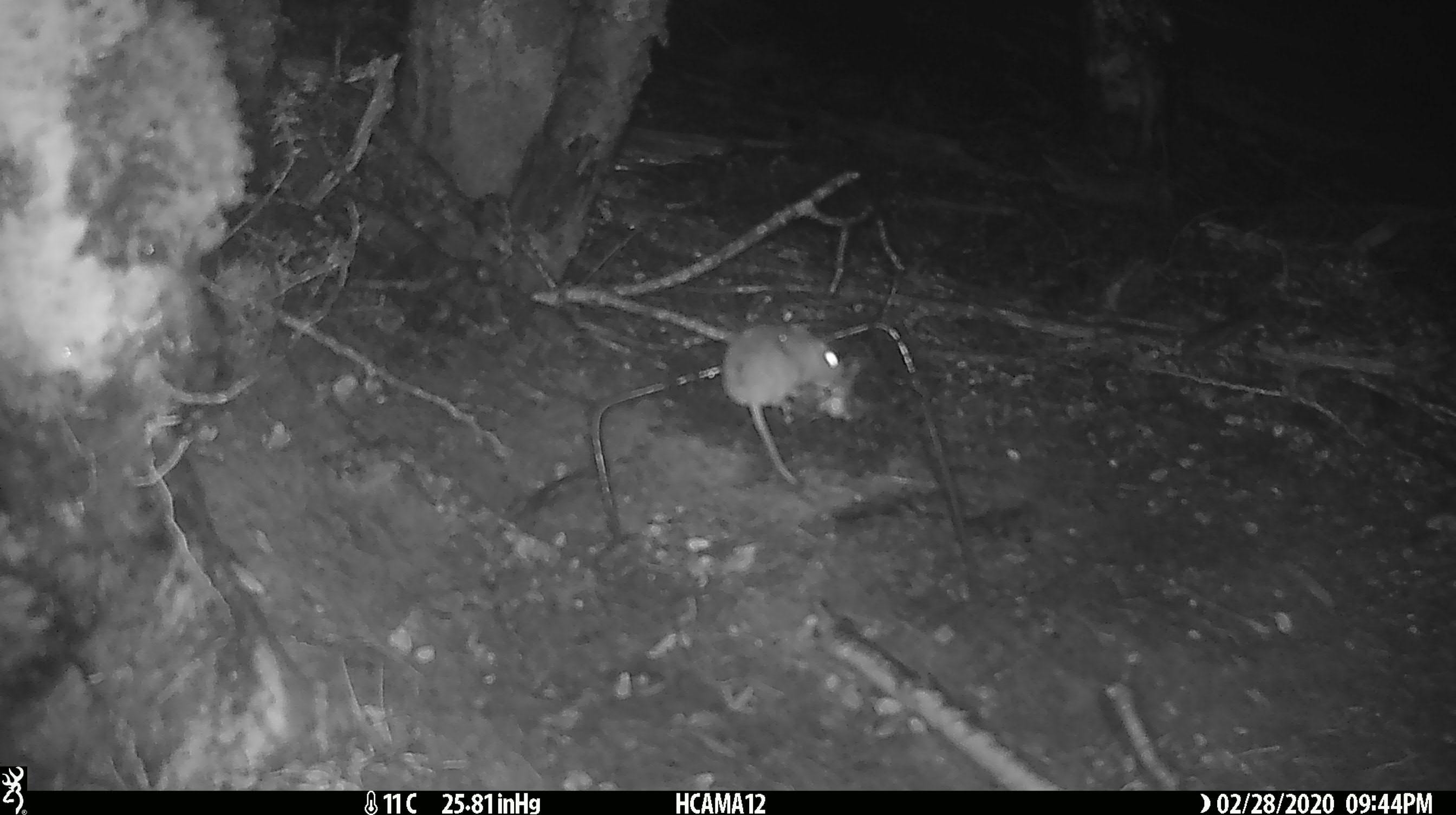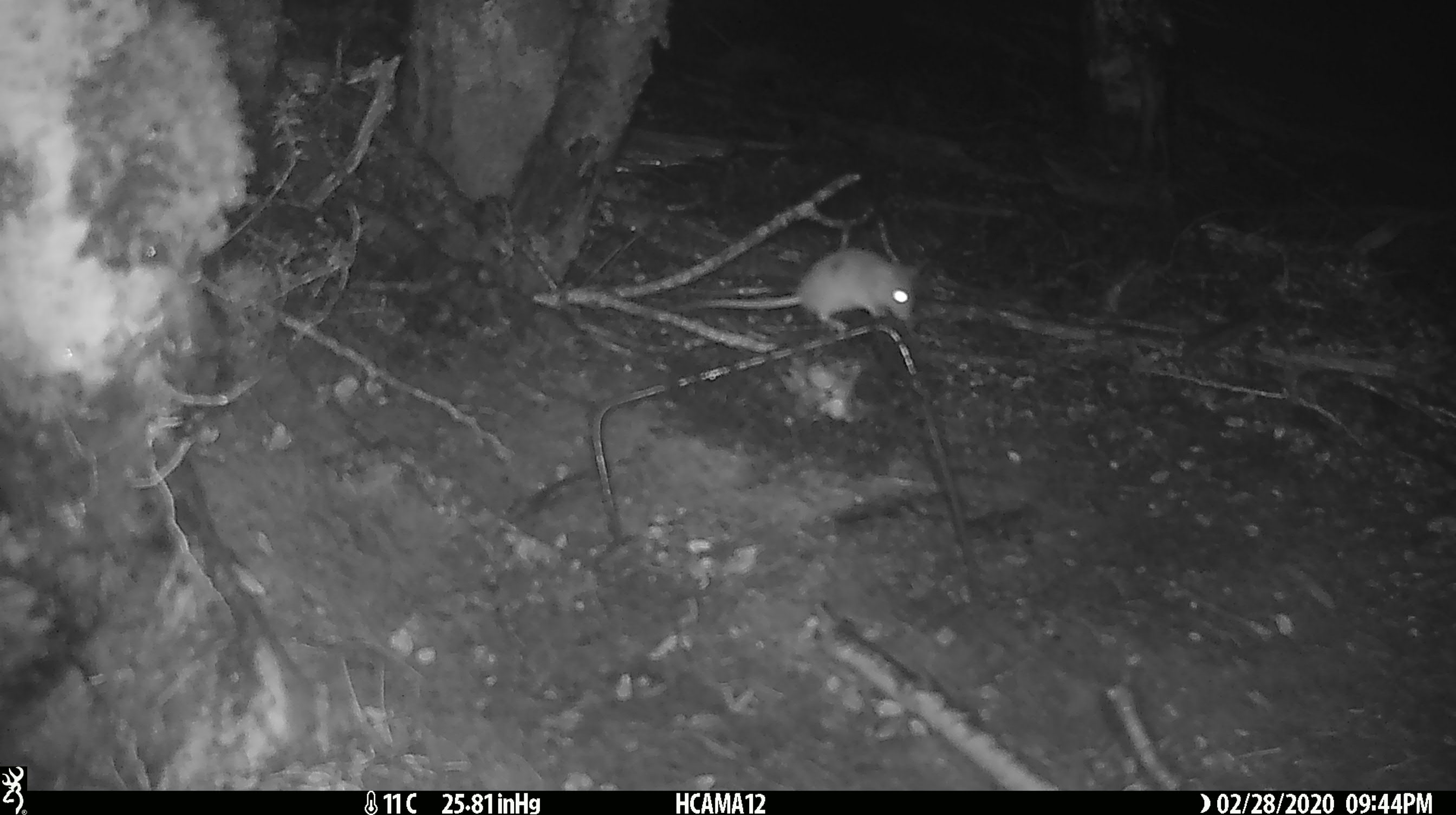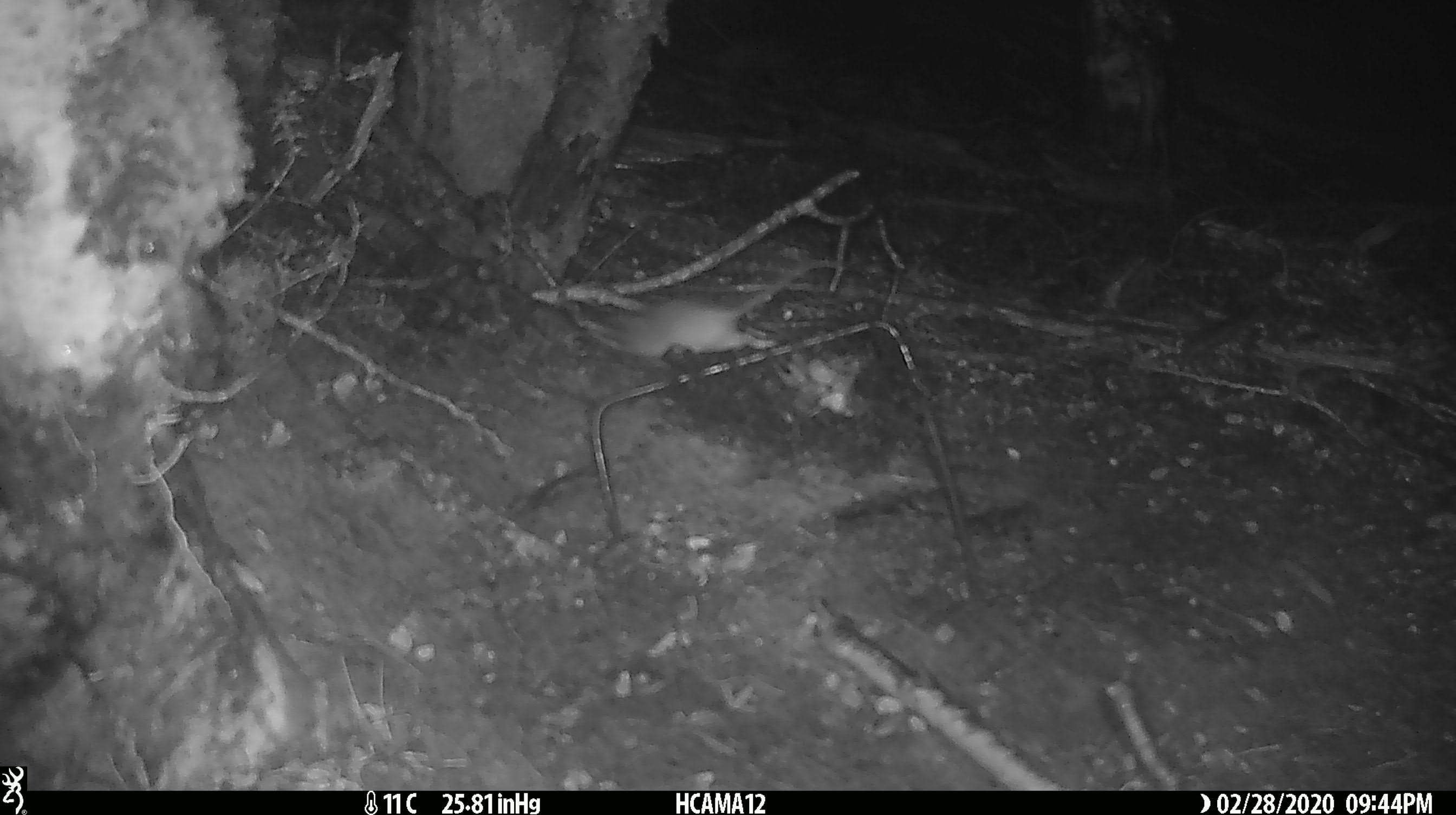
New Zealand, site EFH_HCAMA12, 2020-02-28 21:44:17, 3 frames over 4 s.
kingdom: Animalia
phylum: Chordata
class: Mammalia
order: Rodentia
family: Muridae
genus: Mus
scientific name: Mus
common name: mouse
Mouse (Mus).